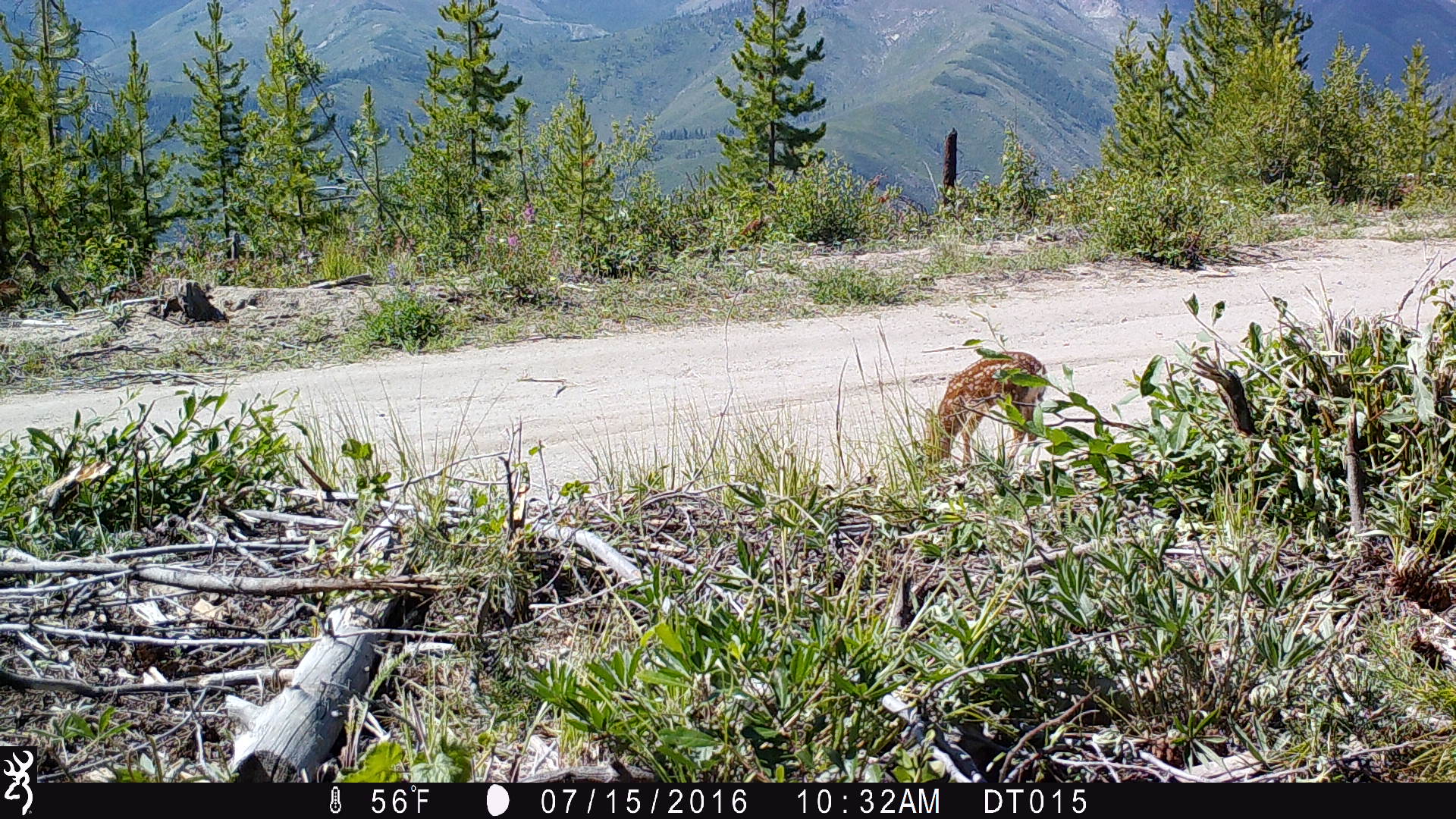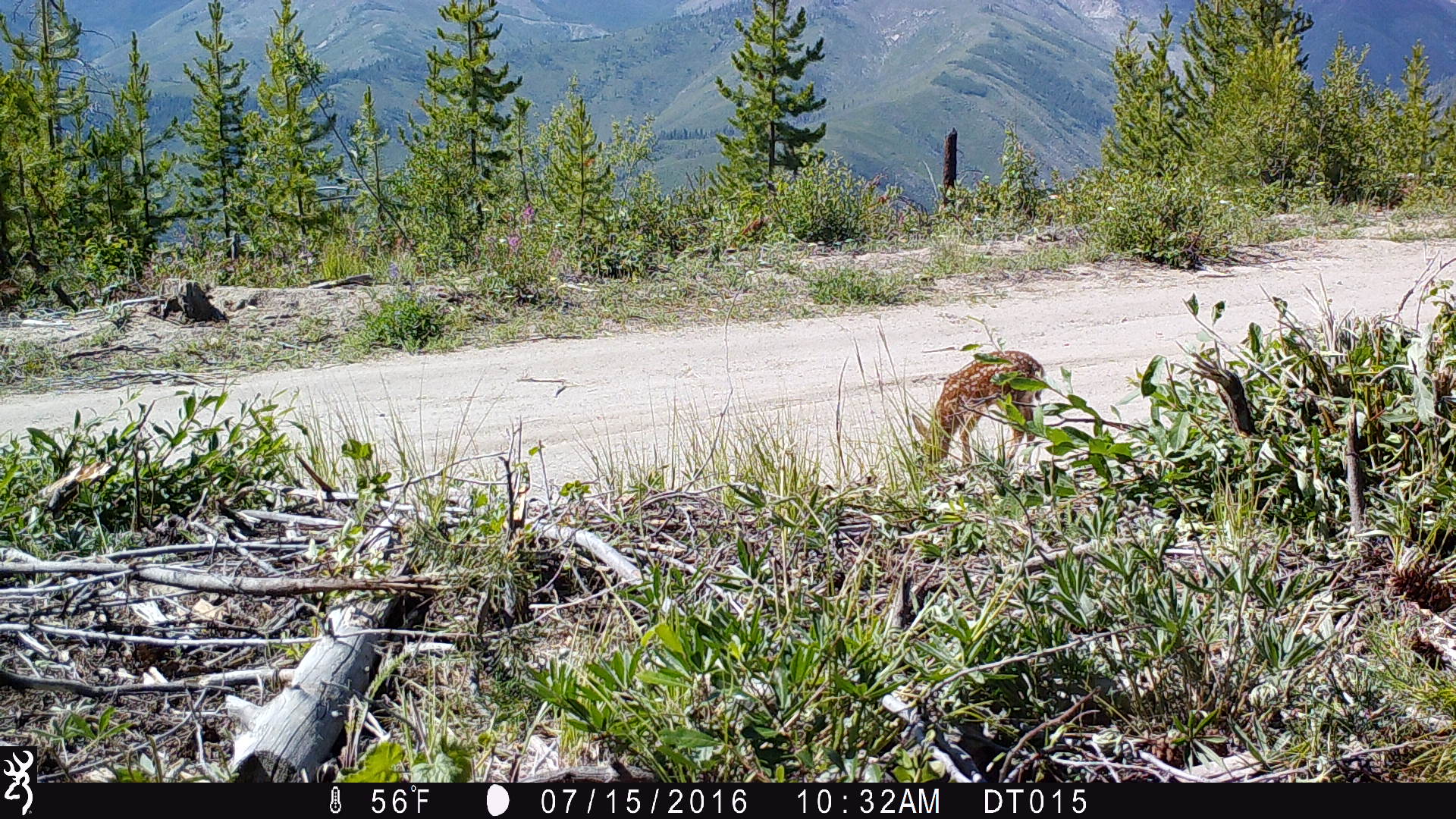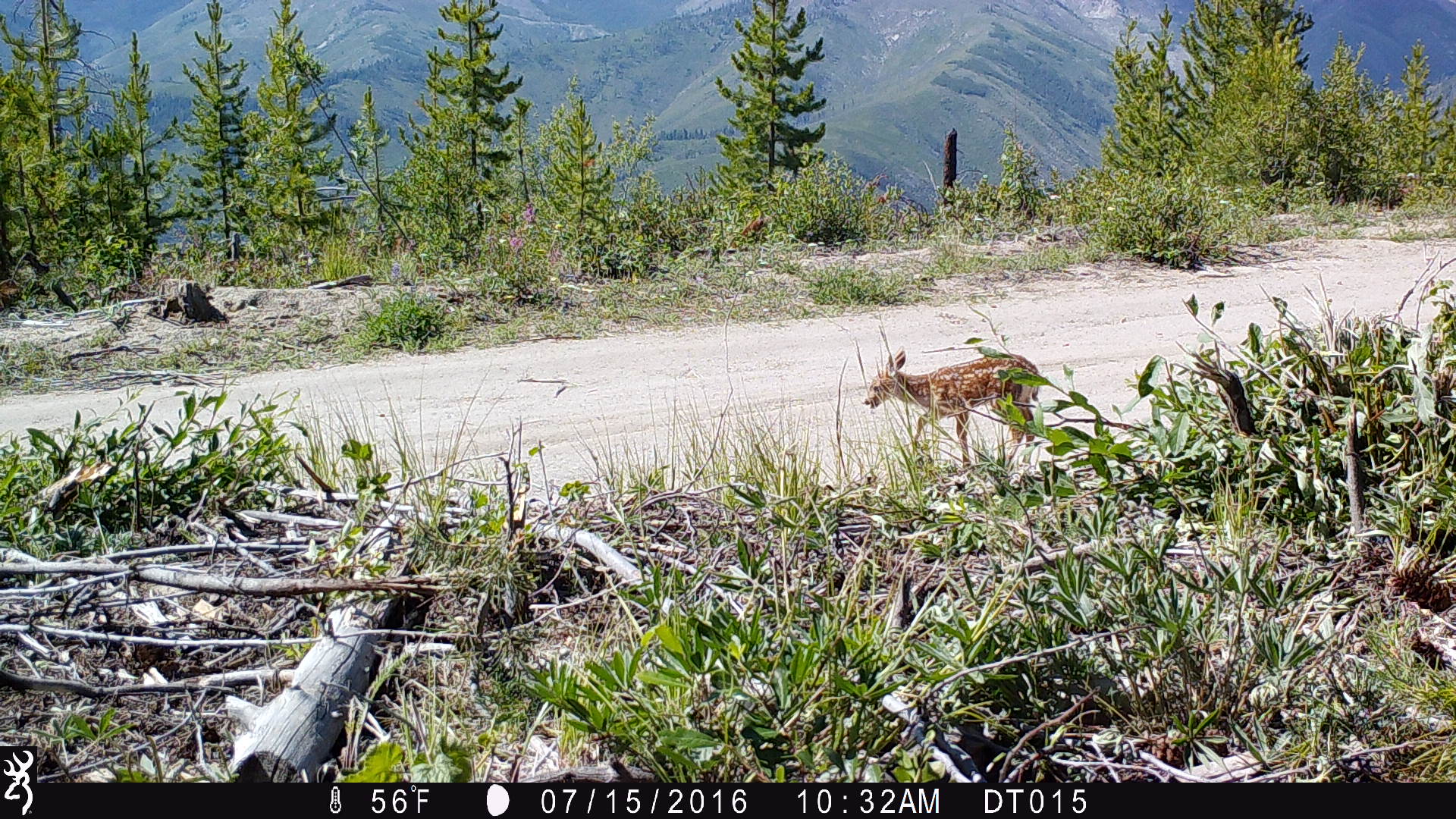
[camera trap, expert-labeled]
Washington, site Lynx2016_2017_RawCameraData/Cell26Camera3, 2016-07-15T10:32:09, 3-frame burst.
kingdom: Animalia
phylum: Chordata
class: Mammalia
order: Artiodactyla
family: Cervidae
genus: Odocoileus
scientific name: Odocoileus hemionus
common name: mule deer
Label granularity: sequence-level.